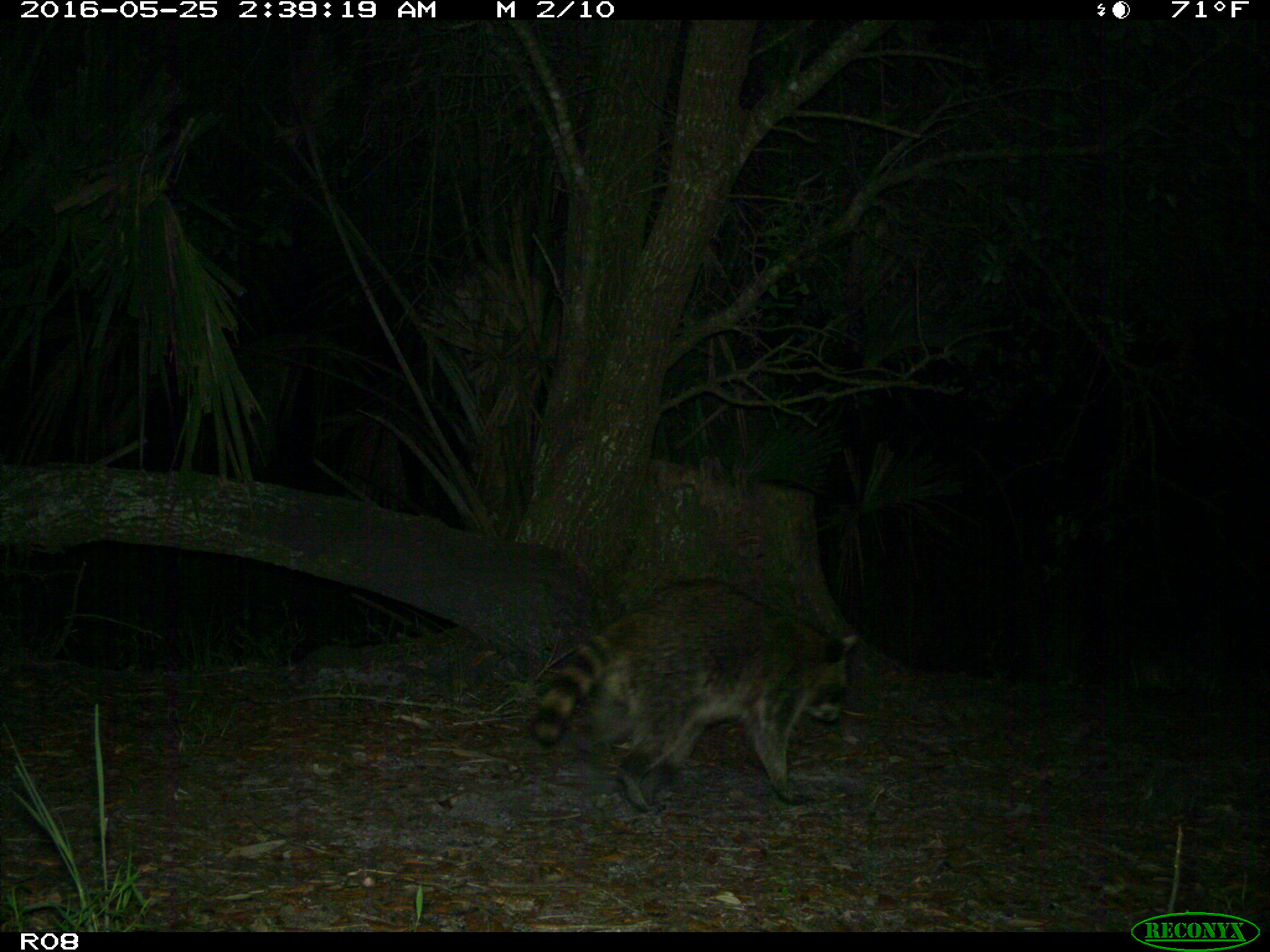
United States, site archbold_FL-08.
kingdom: Animalia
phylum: Chordata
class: Mammalia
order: Carnivora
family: Procyonidae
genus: Procyon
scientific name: Procyon lotor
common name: common raccoon